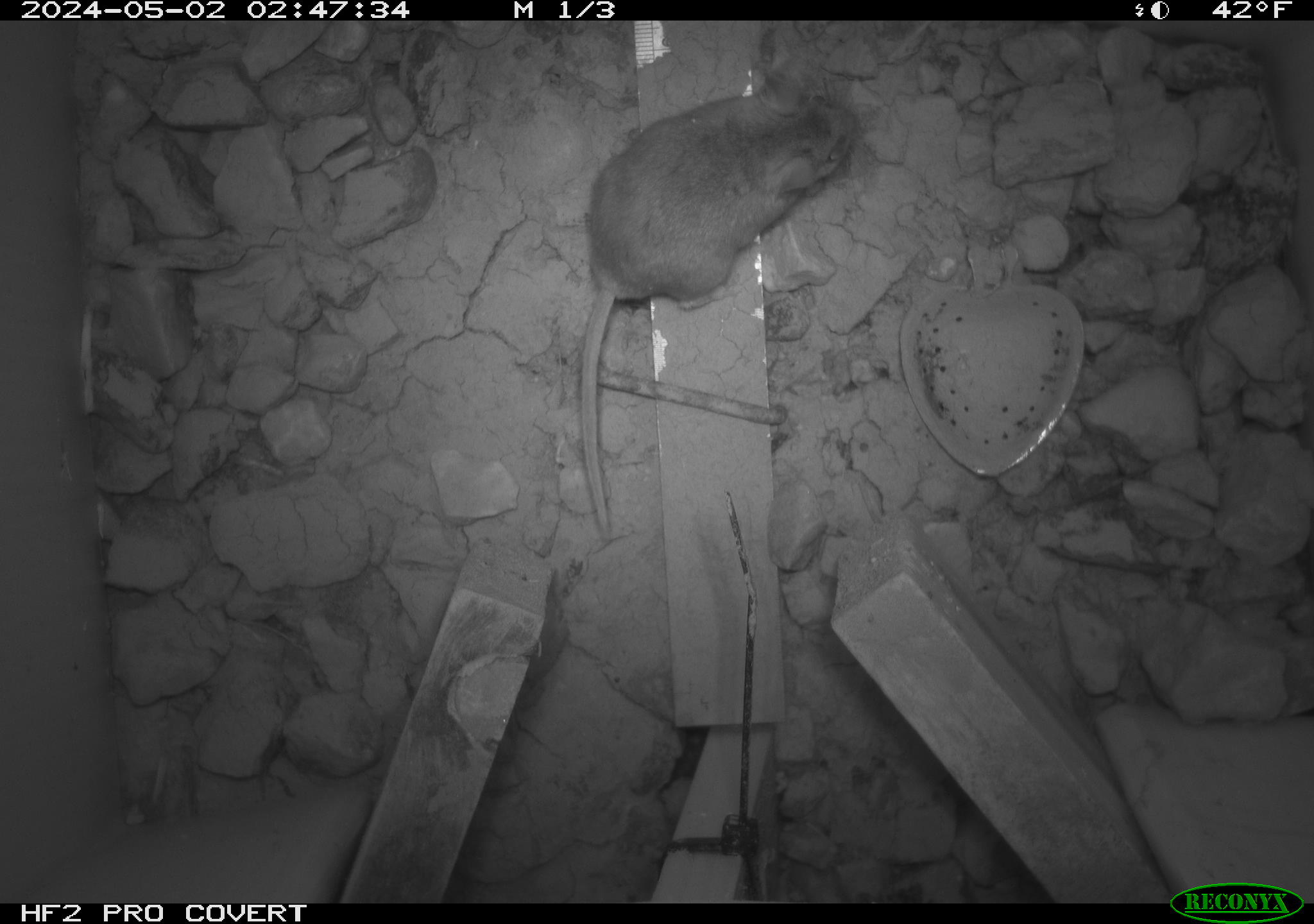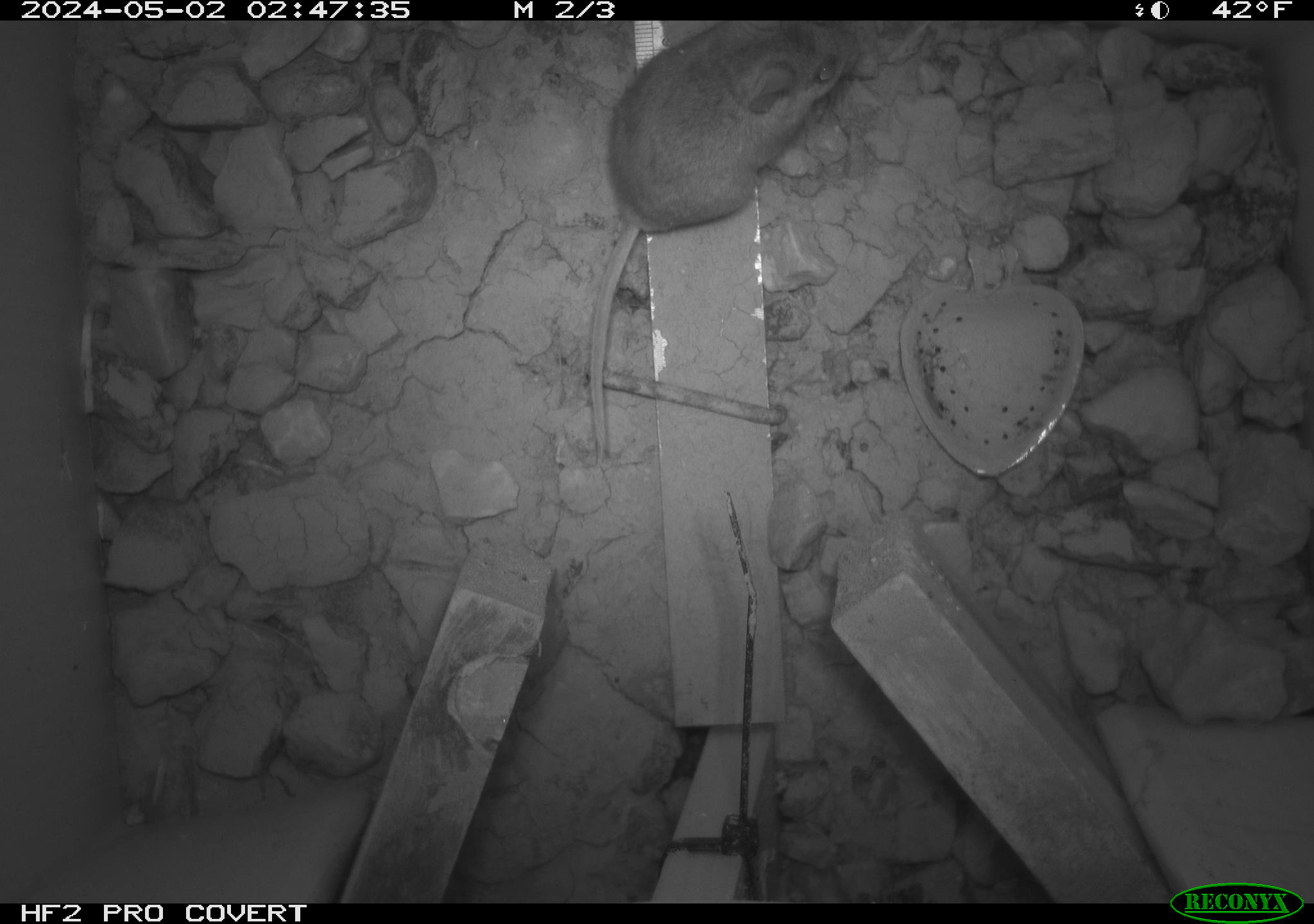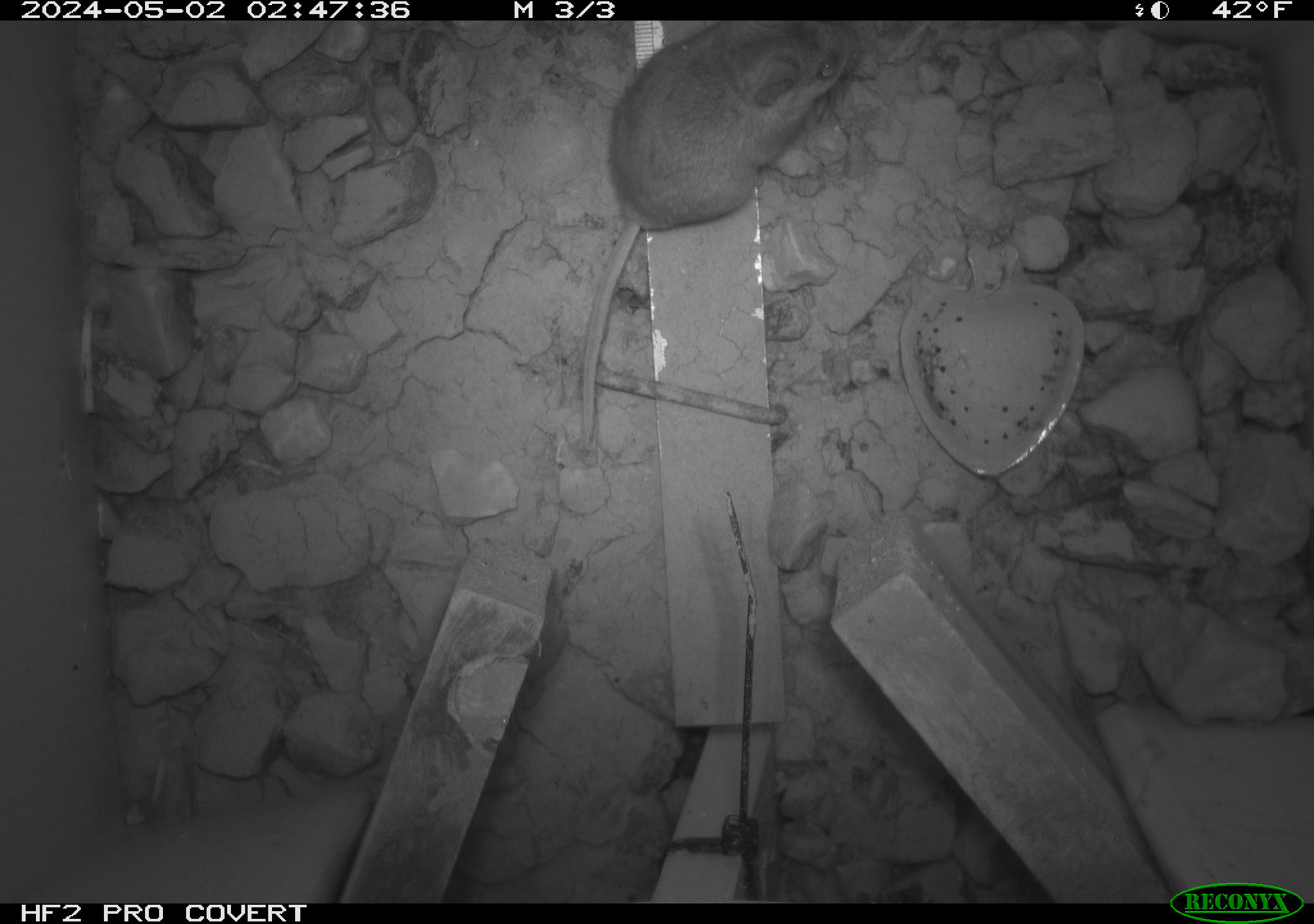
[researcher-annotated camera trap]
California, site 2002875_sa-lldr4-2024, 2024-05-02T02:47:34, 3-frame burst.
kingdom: Animalia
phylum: Chordata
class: Mammalia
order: Rodentia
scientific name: Rodentia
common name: rodent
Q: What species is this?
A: Rodent (Rodentia).